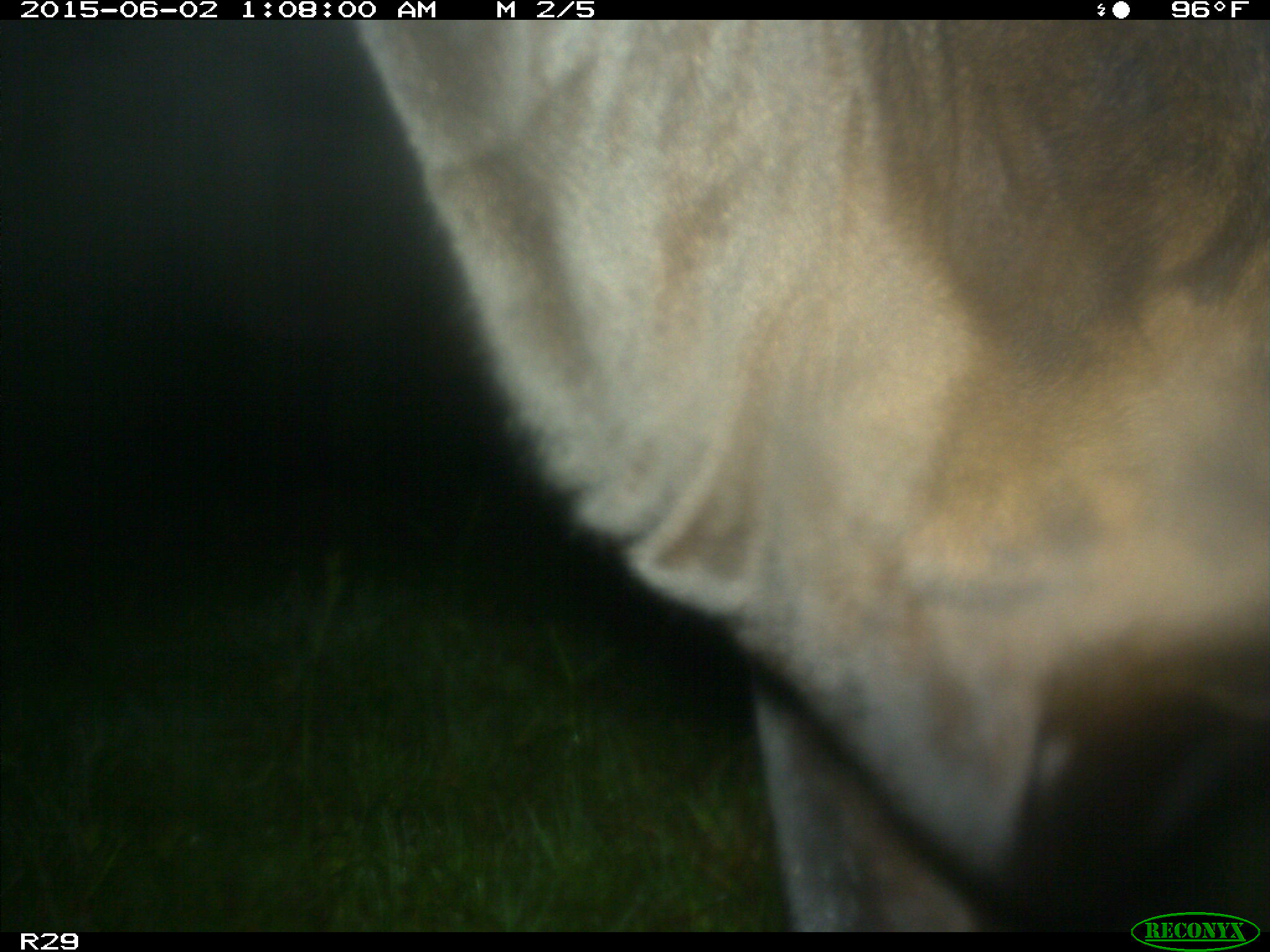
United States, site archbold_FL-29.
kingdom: Animalia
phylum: Chordata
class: Mammalia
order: Artiodactyla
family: Bovidae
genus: Bos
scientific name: Bos taurus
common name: domestic cow